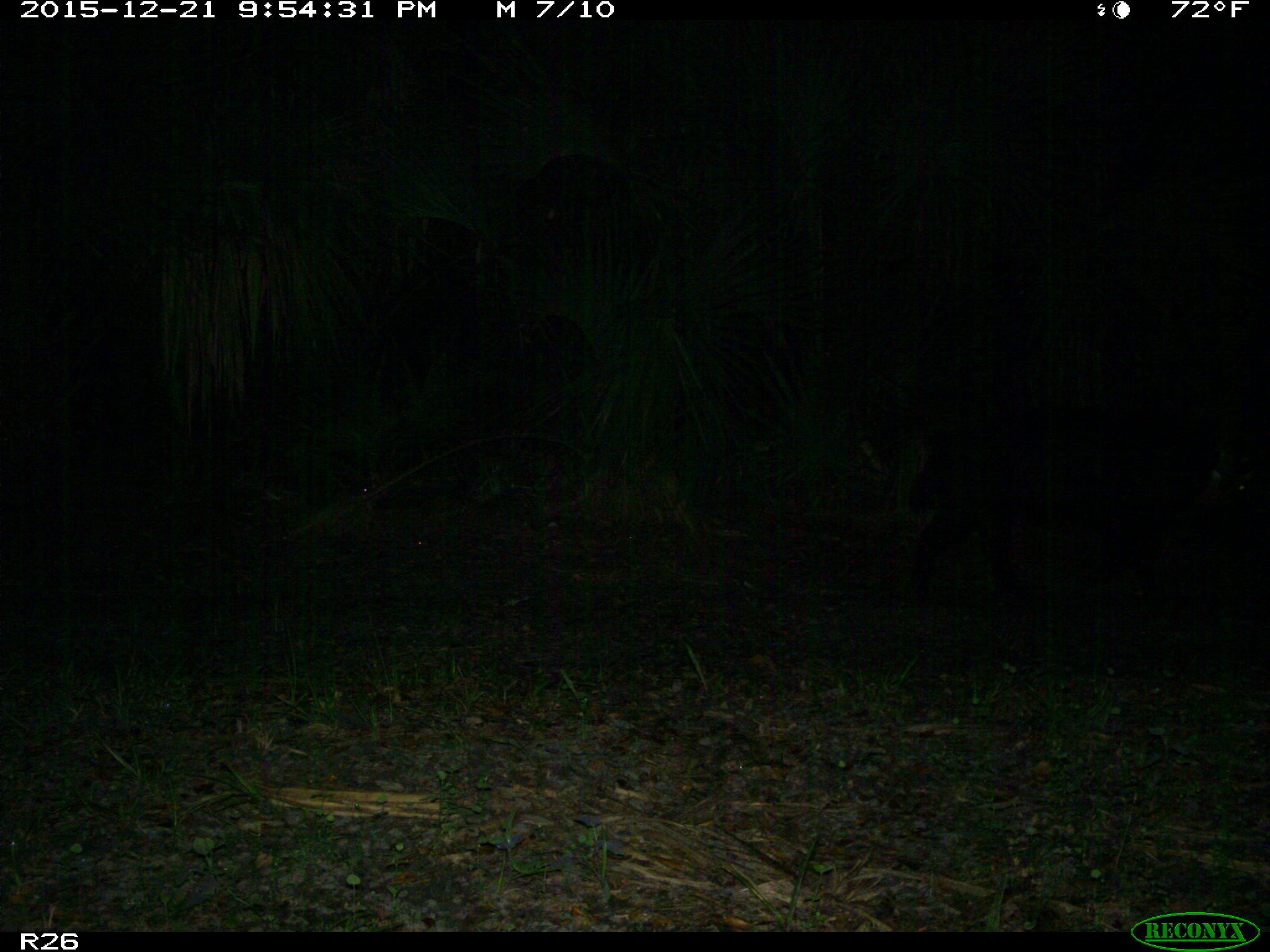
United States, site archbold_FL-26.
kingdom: Animalia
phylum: Chordata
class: Mammalia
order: Artiodactyla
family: Suidae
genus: Sus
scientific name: Sus scrofa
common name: wild boar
Sus scrofa (wild boar).